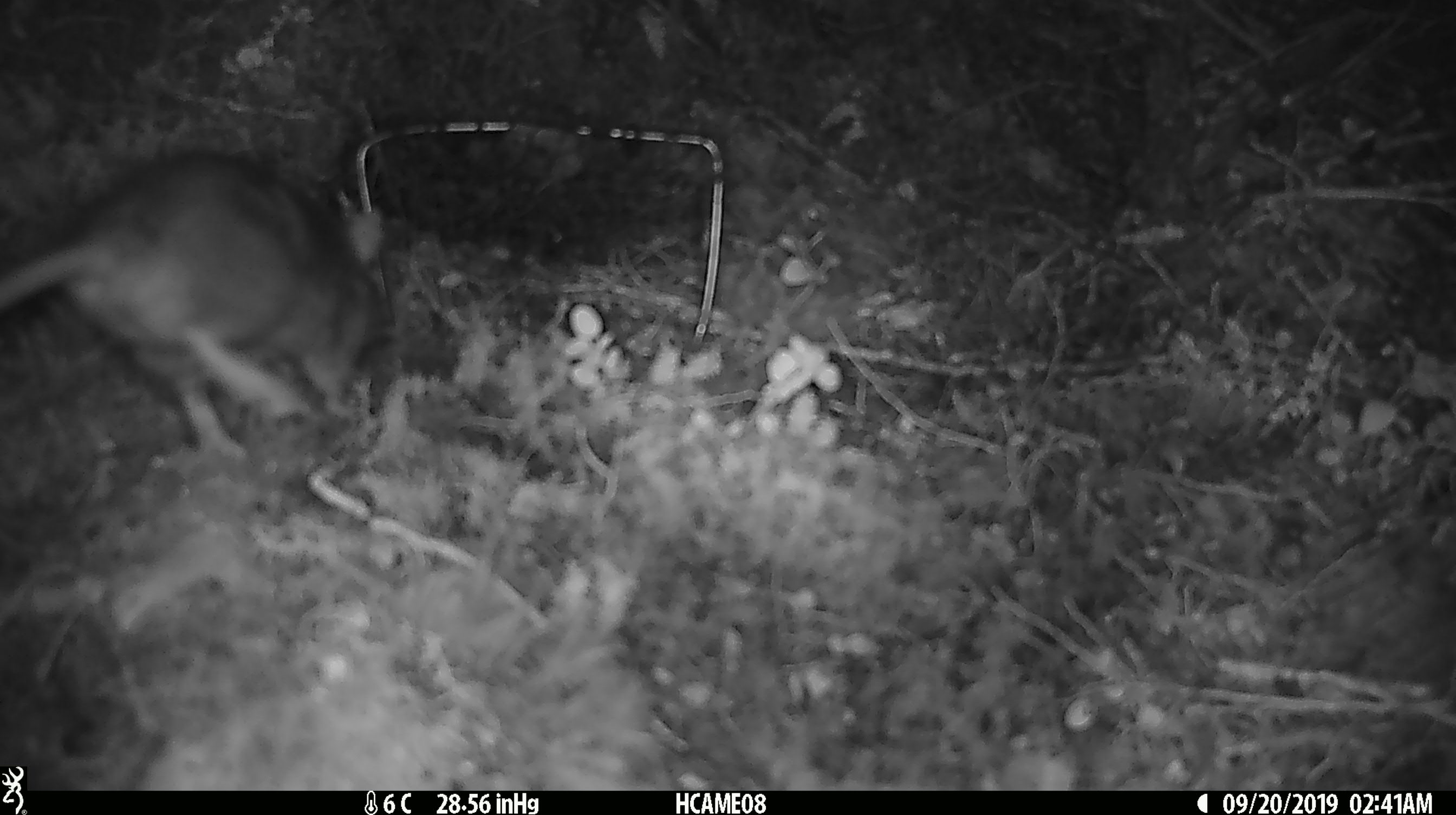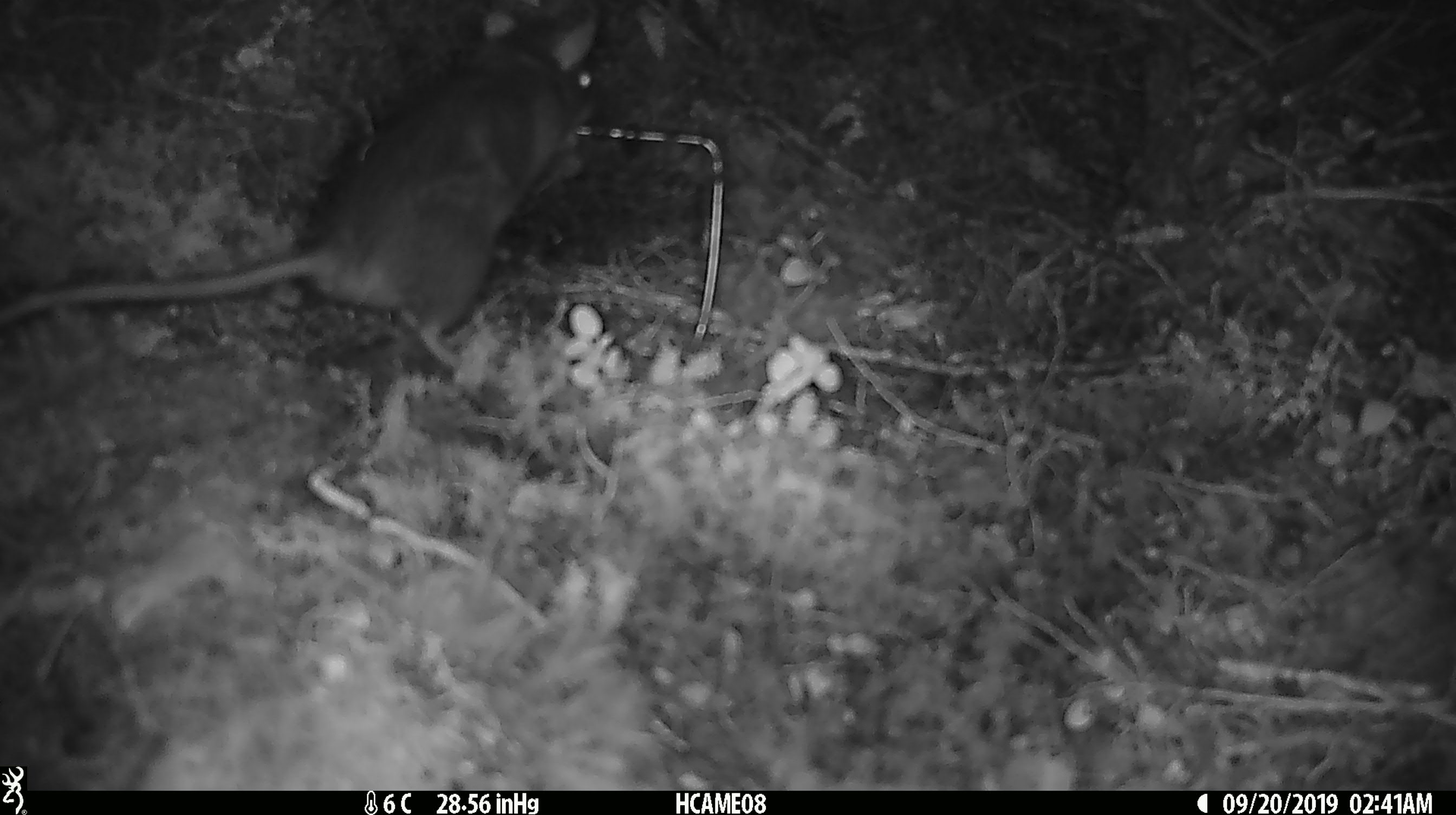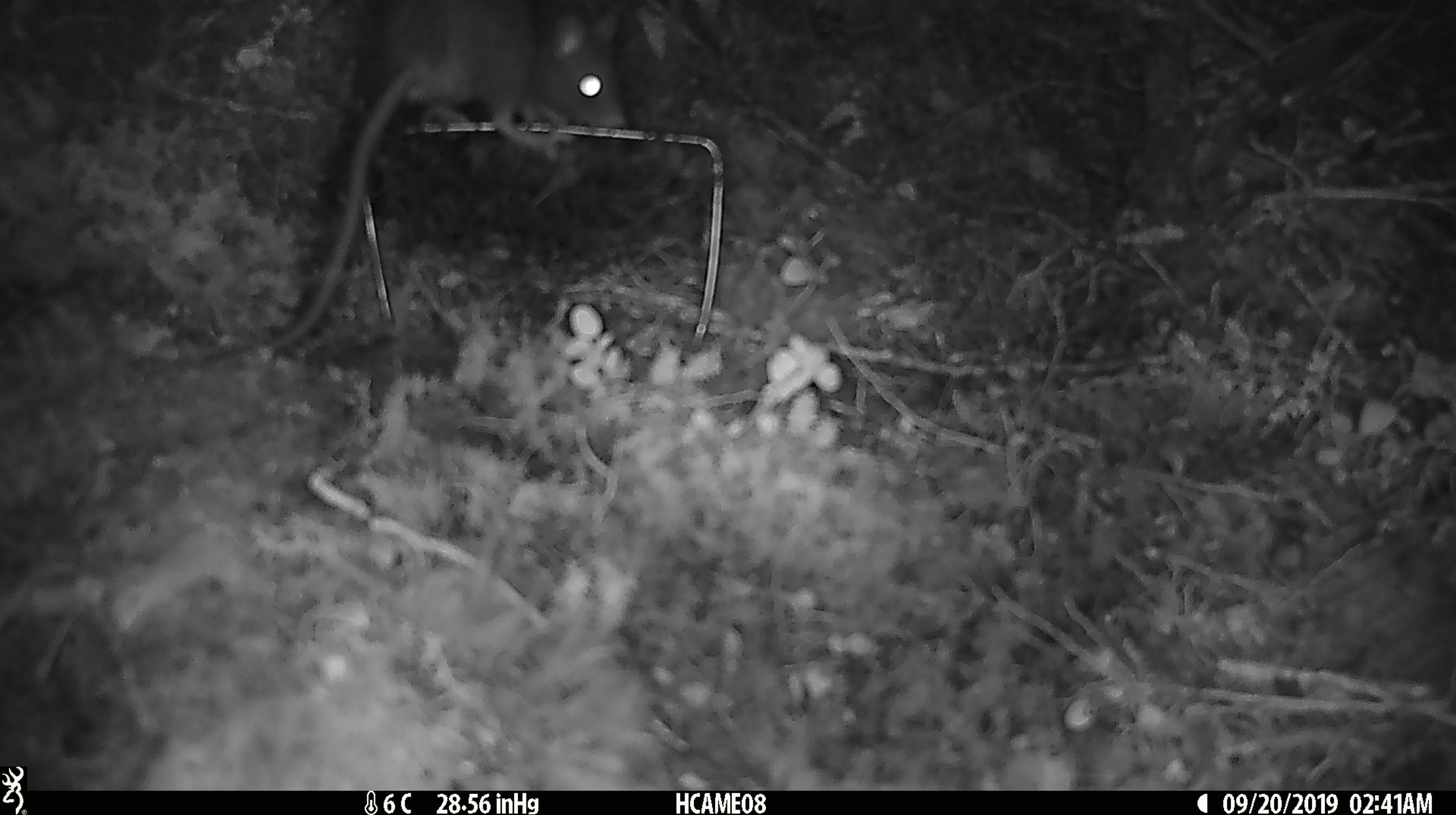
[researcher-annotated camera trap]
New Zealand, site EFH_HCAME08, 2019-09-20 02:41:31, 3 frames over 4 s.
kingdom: Animalia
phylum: Chordata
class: Mammalia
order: Rodentia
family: Muridae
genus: Rattus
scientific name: Rattus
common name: rat